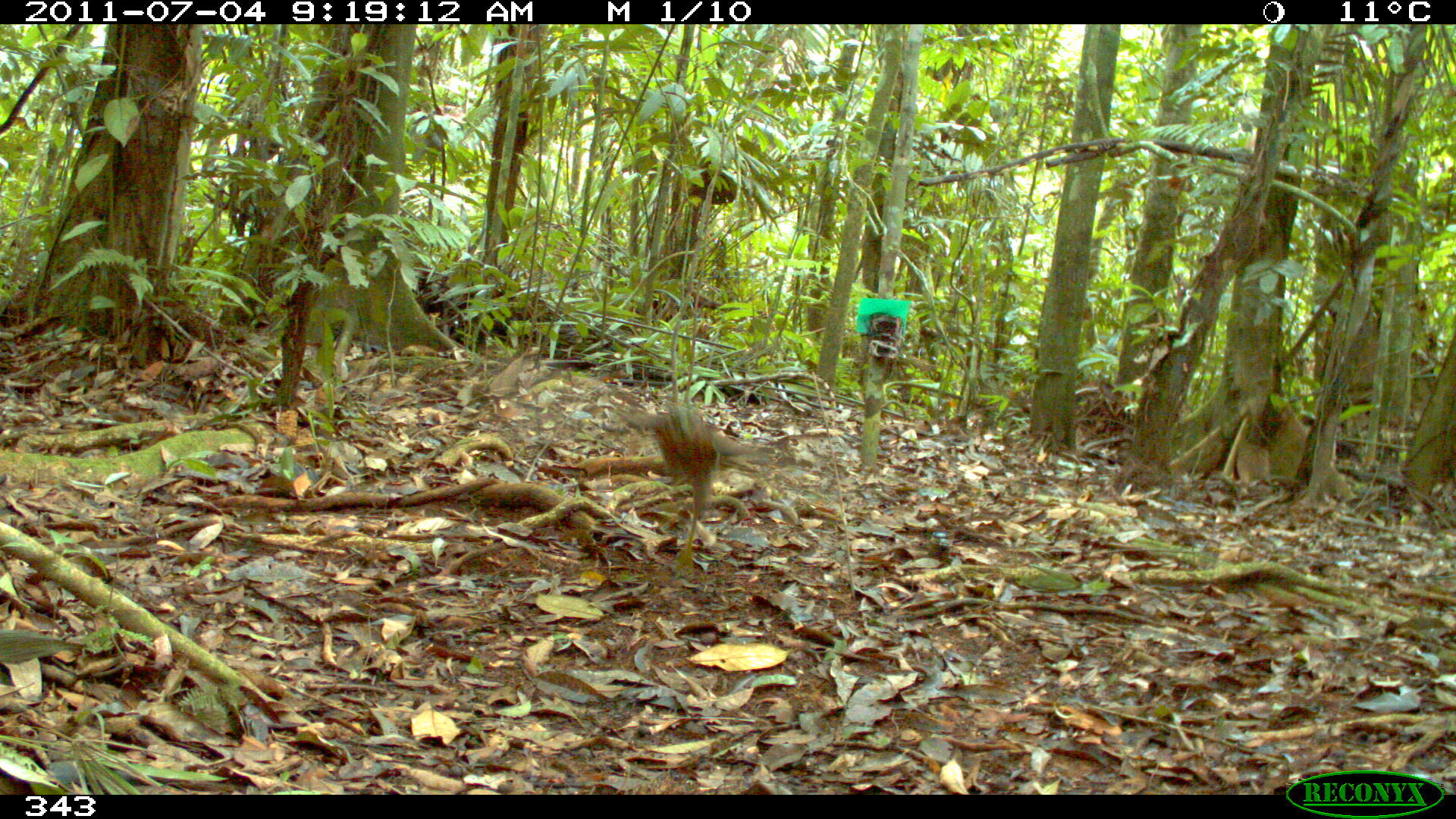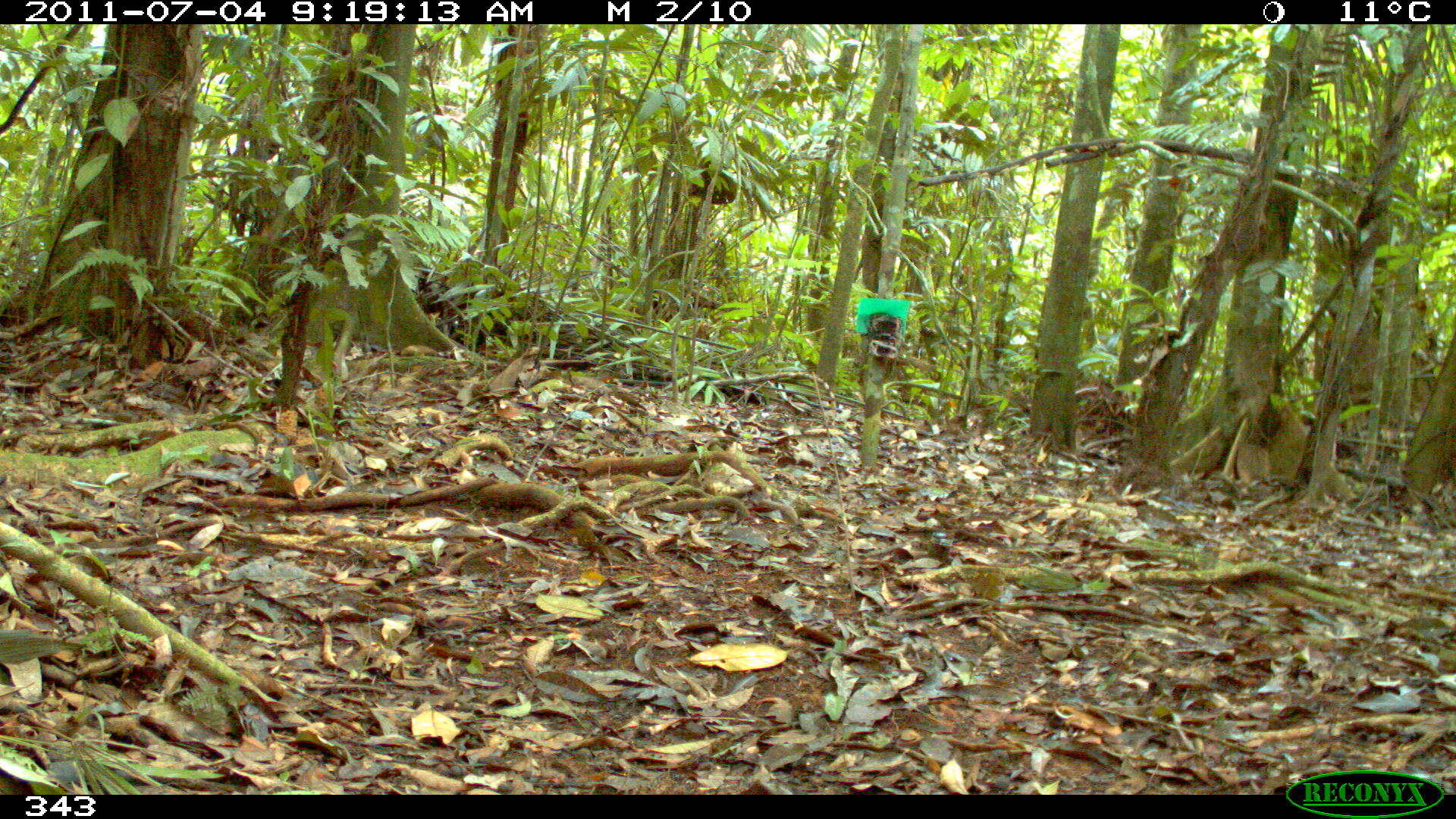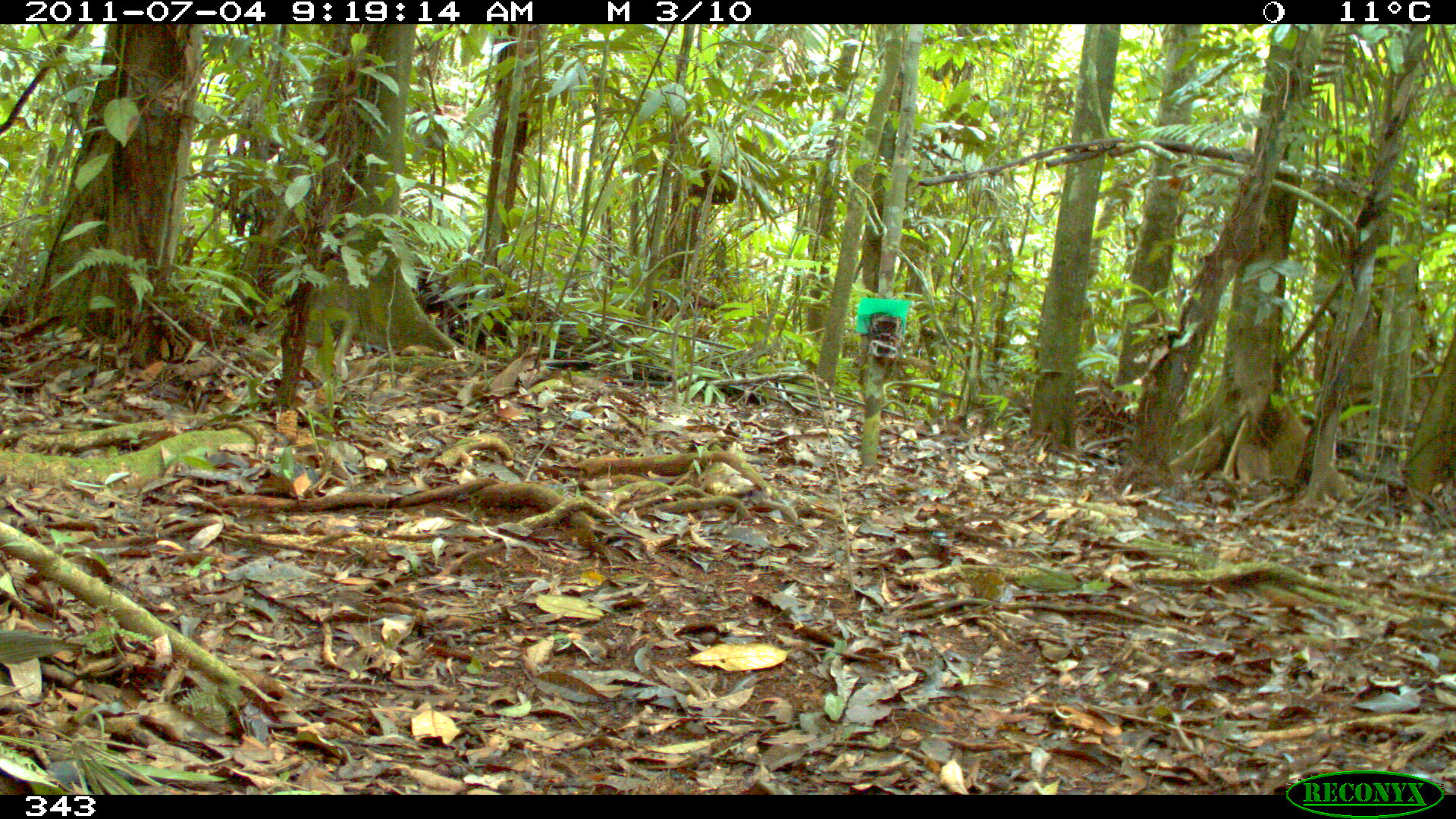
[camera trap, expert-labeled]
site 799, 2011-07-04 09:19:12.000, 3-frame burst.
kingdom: Animalia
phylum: Chordata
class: Aves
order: Falconiformes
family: Falconidae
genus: Falco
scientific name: Falco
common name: falcons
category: falcon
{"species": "falcon (falcons) (Falco)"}